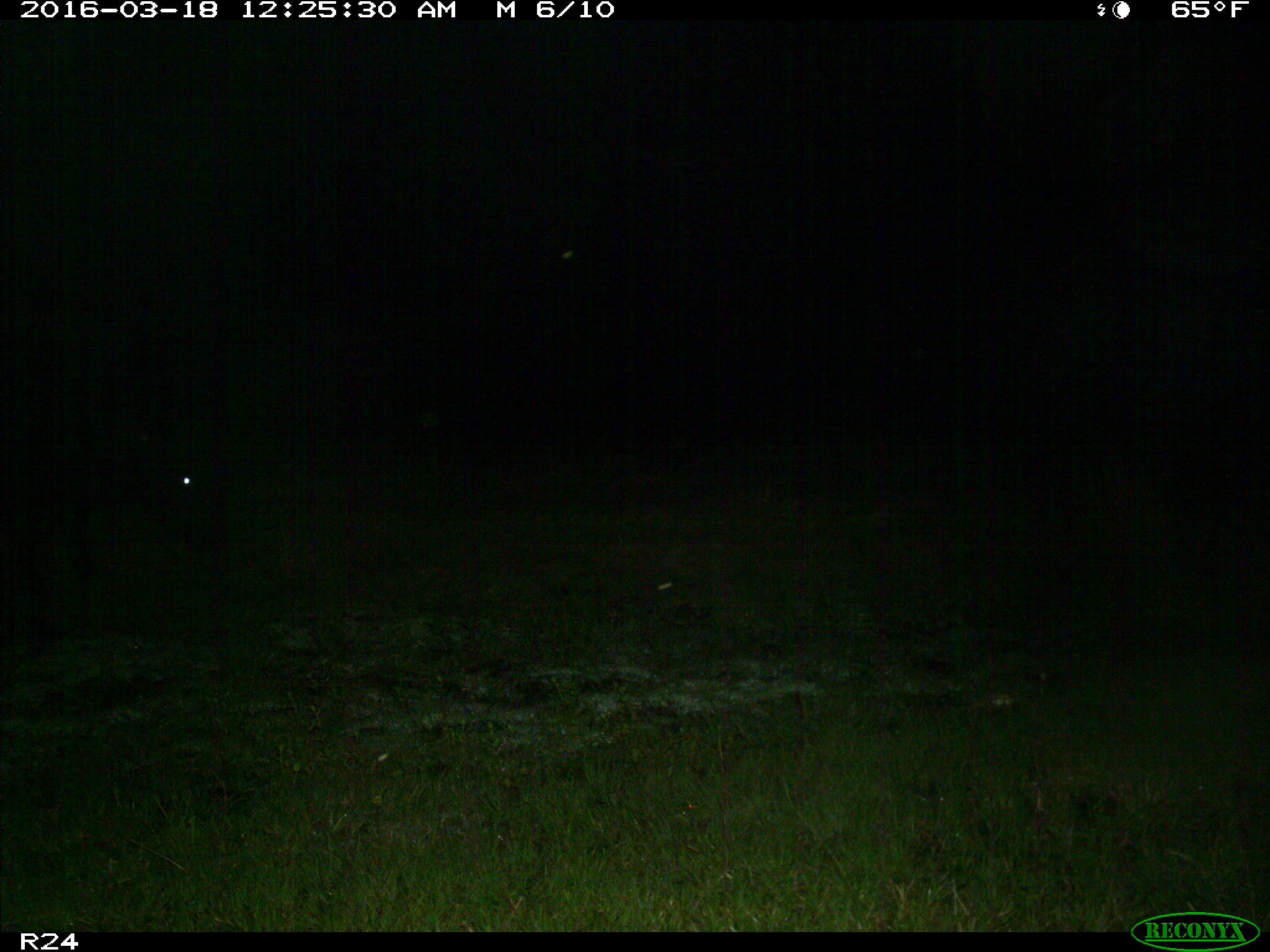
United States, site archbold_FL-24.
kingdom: Animalia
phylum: Chordata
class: Mammalia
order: Artiodactyla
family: Bovidae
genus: Bos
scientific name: Bos taurus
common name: domestic cow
Bos taurus (domestic cow).